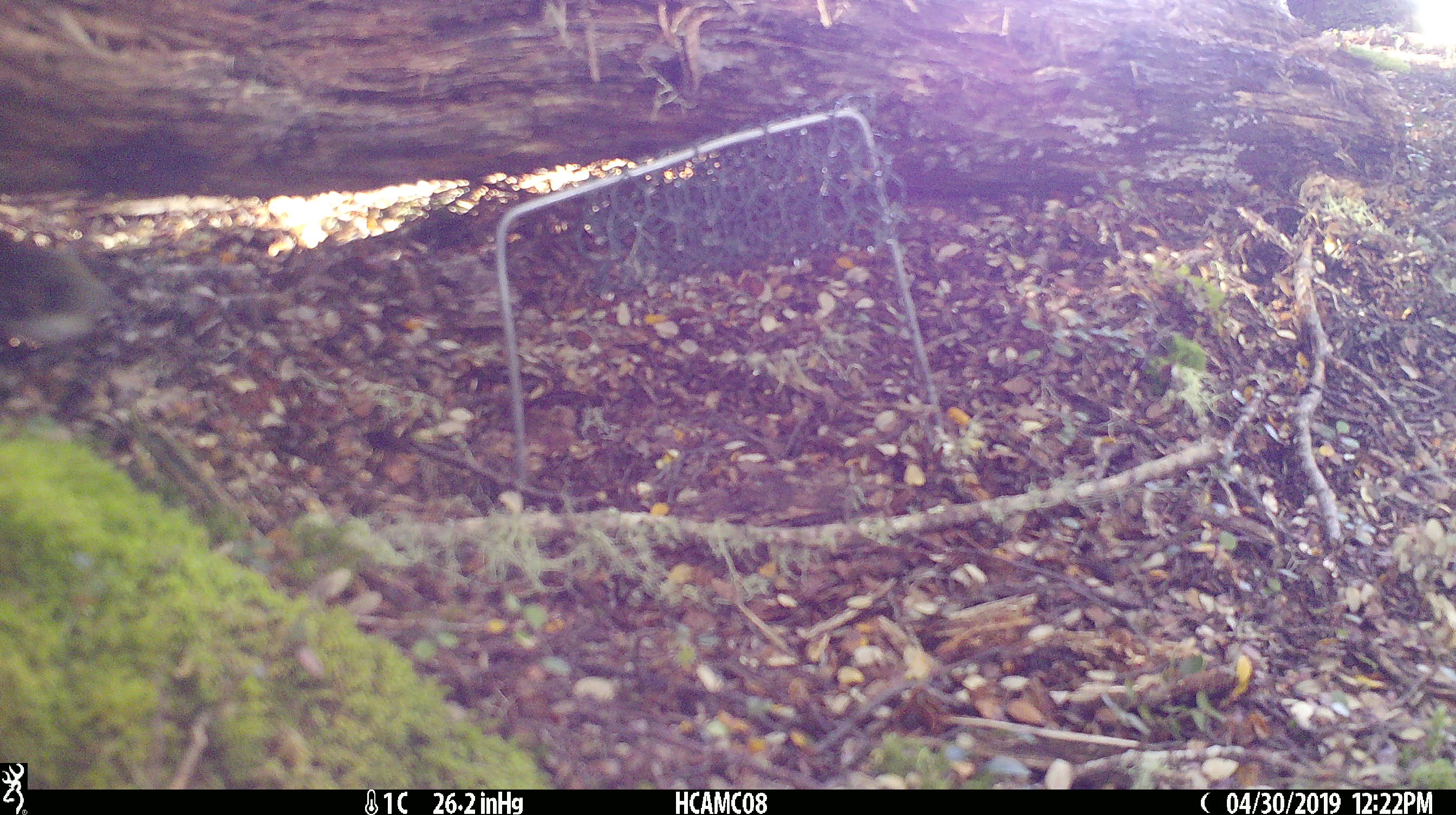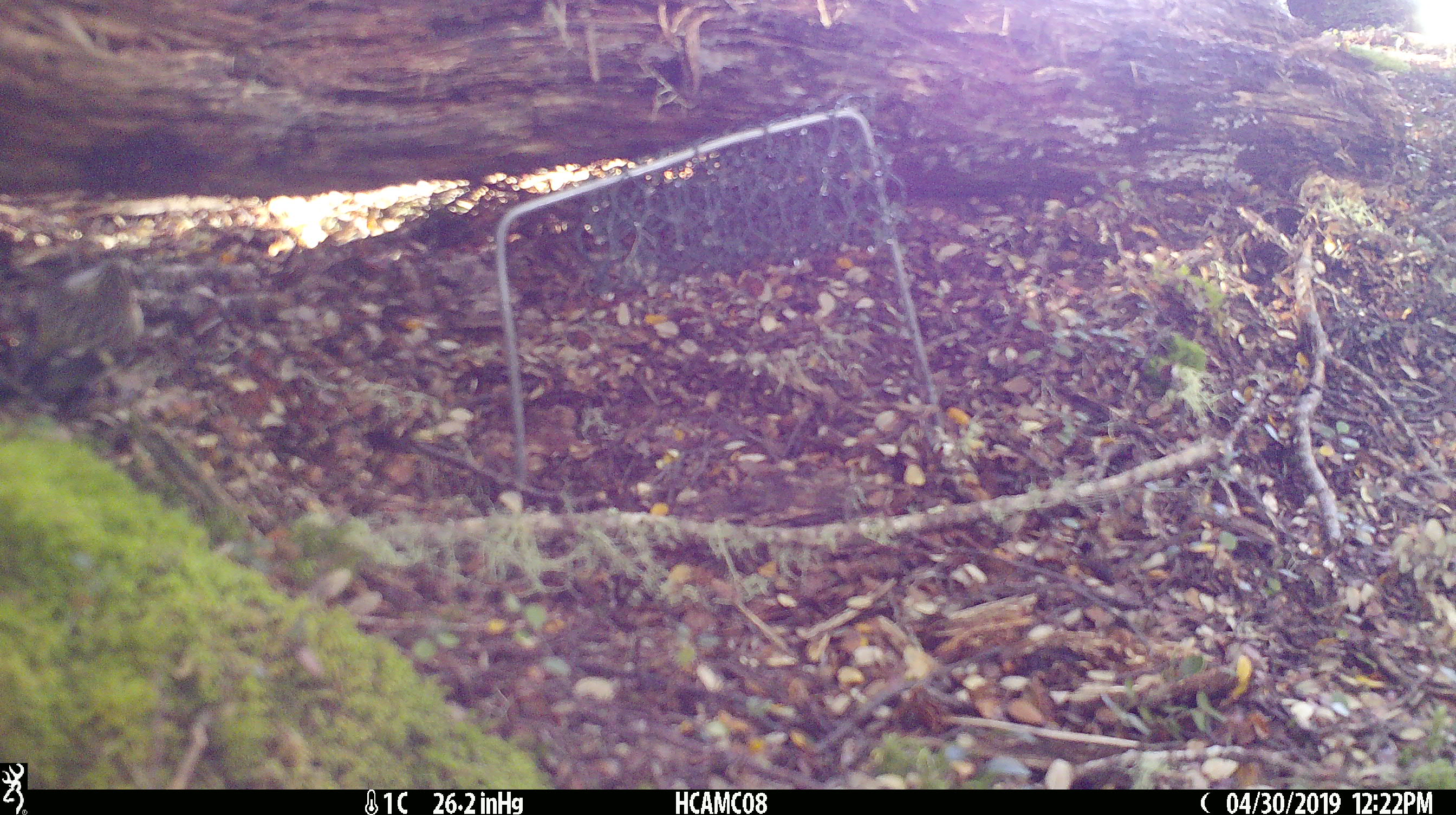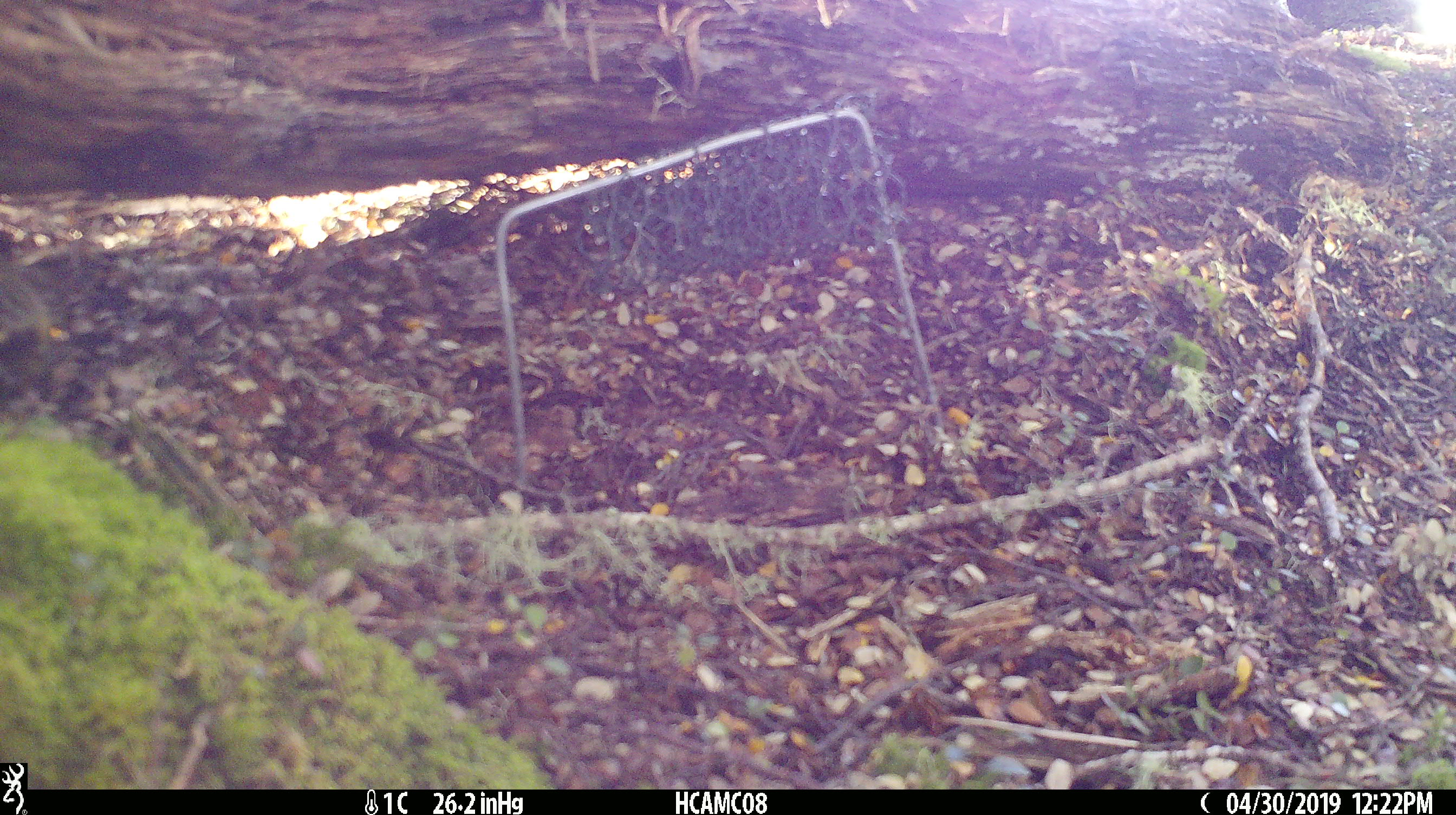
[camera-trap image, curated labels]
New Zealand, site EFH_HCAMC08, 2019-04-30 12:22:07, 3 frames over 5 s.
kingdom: Animalia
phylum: Chordata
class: Aves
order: Passeriformes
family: Acanthisittidae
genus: Acanthisitta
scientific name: Acanthisitta chloris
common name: rifleman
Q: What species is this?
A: Rifleman (Acanthisitta chloris).